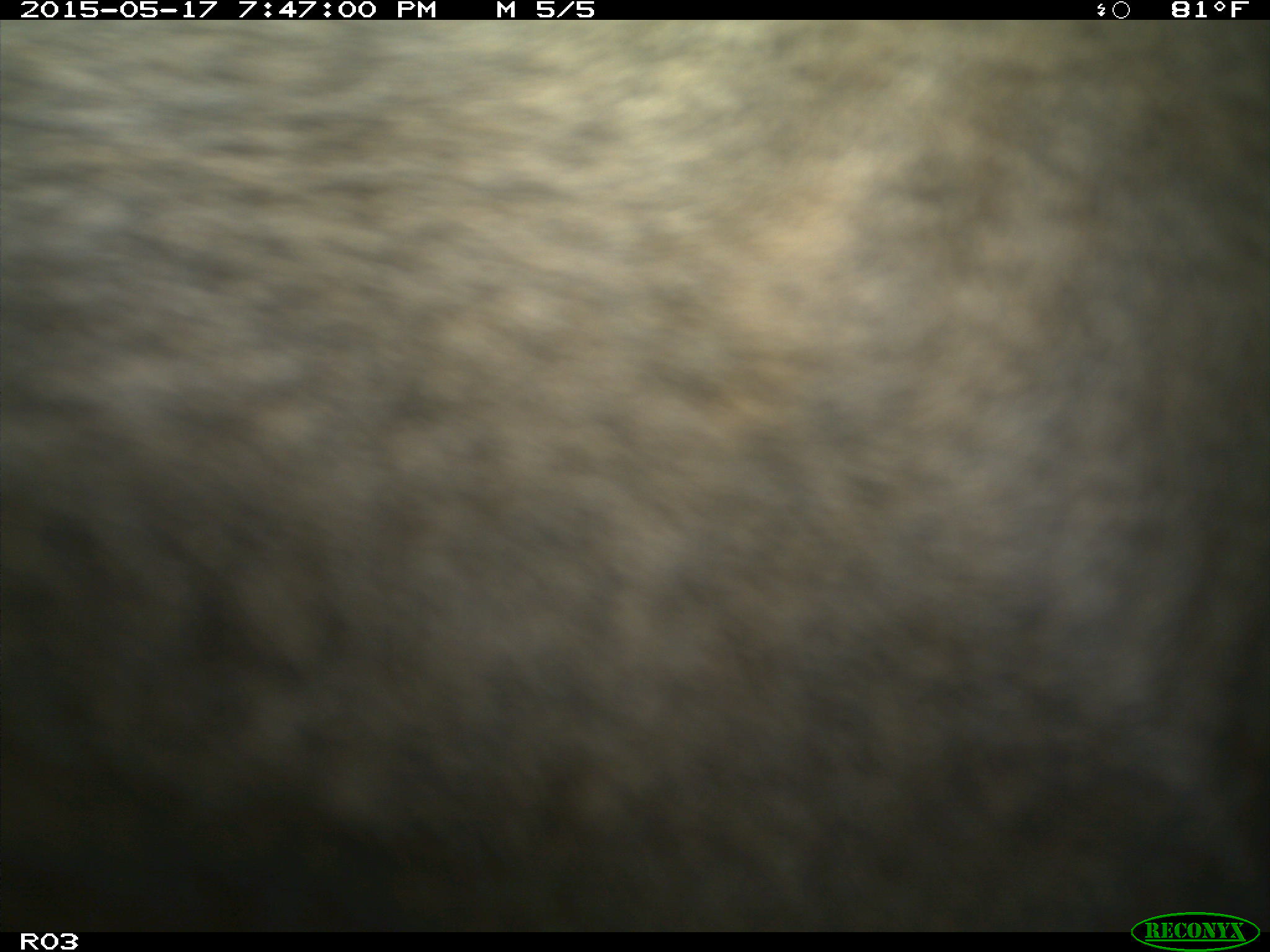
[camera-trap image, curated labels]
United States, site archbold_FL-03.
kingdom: Animalia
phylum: Chordata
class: Mammalia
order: Artiodactyla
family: Bovidae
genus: Bos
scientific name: Bos taurus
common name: domestic cow